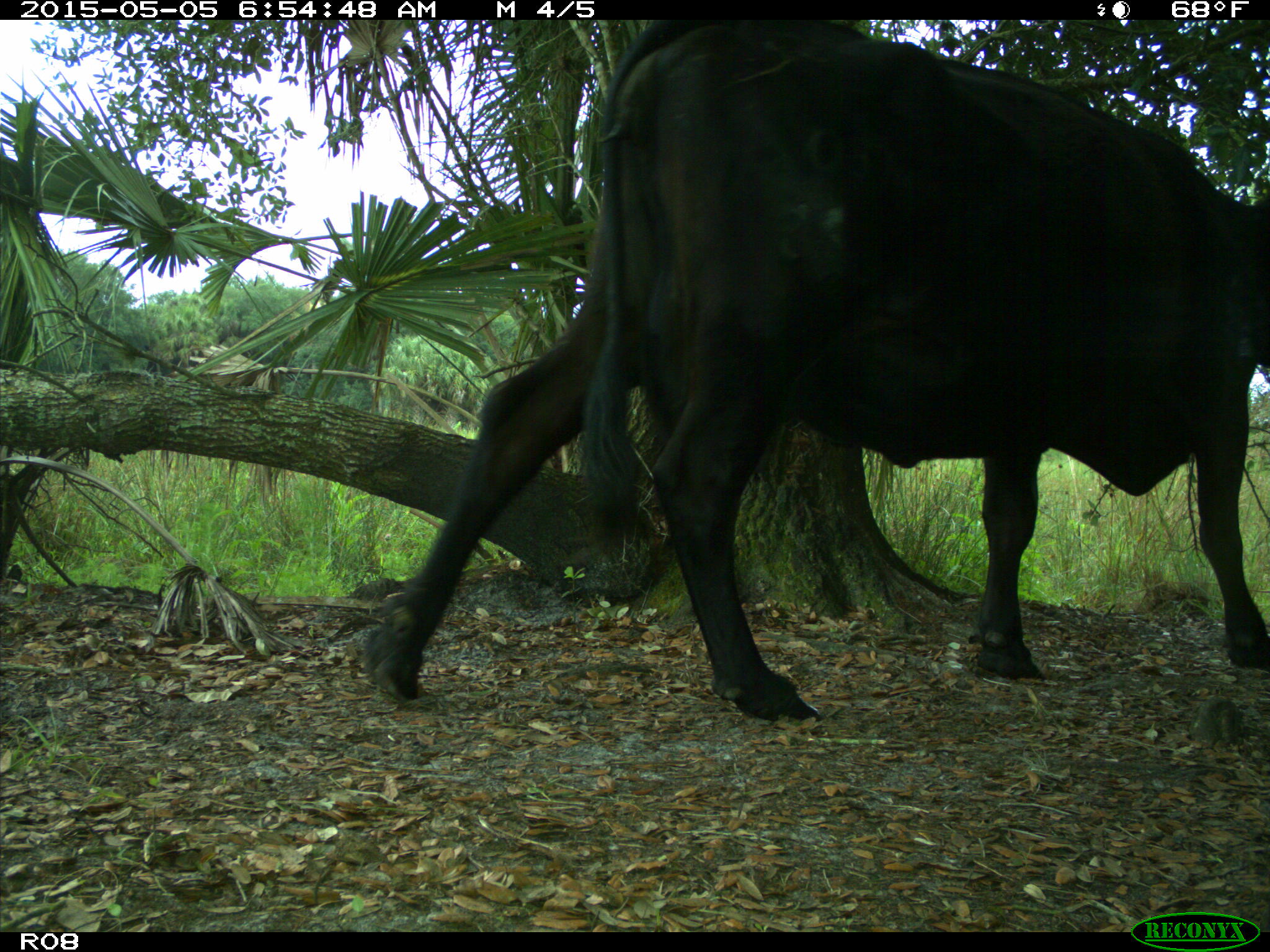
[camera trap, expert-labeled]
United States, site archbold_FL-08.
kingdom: Animalia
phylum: Chordata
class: Mammalia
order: Artiodactyla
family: Bovidae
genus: Bos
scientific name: Bos taurus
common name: domestic cow